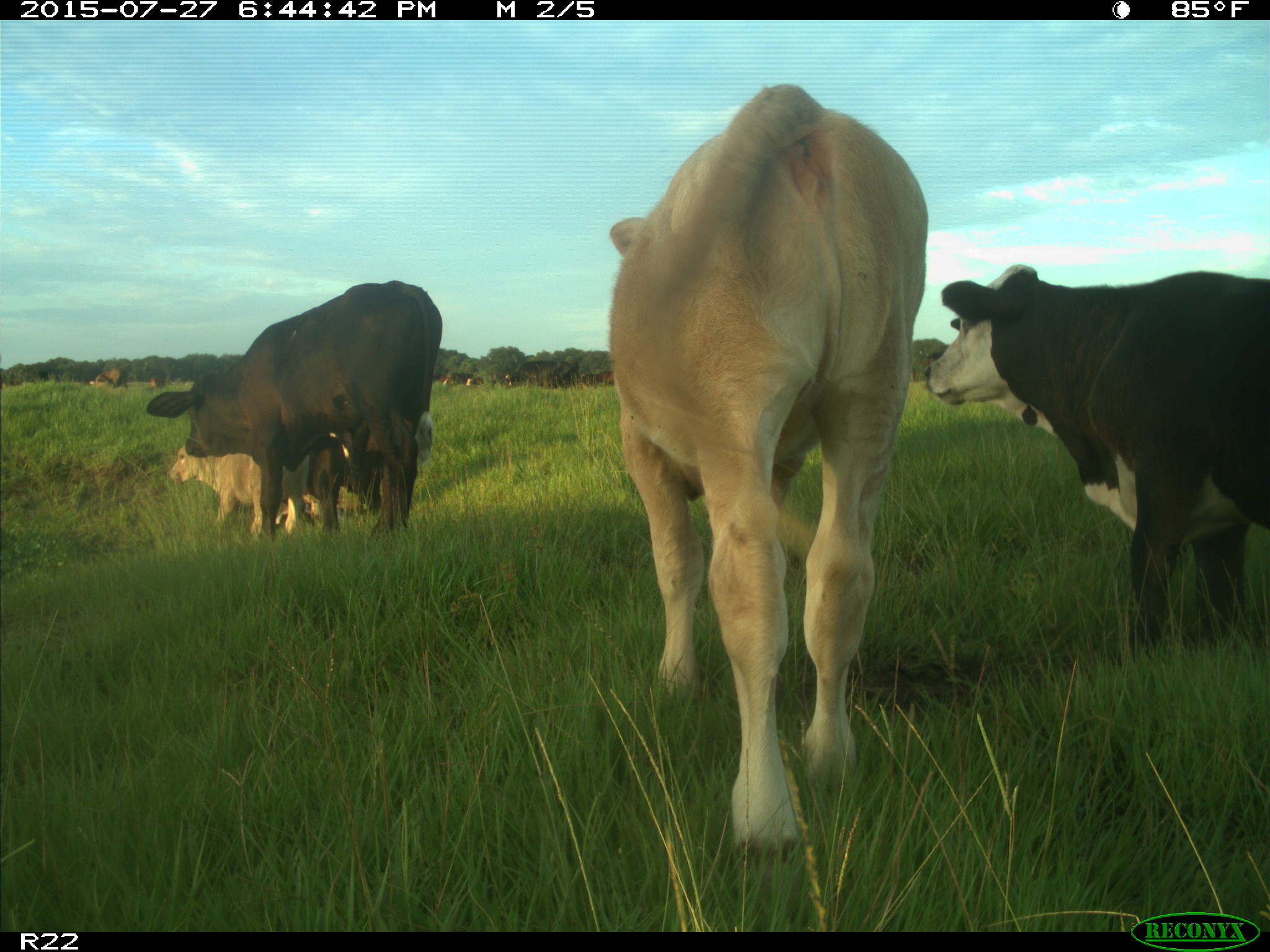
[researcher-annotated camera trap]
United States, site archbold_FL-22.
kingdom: Animalia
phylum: Chordata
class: Mammalia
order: Artiodactyla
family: Bovidae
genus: Bos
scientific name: Bos taurus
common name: domestic cow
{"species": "Bos taurus (domestic cow)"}